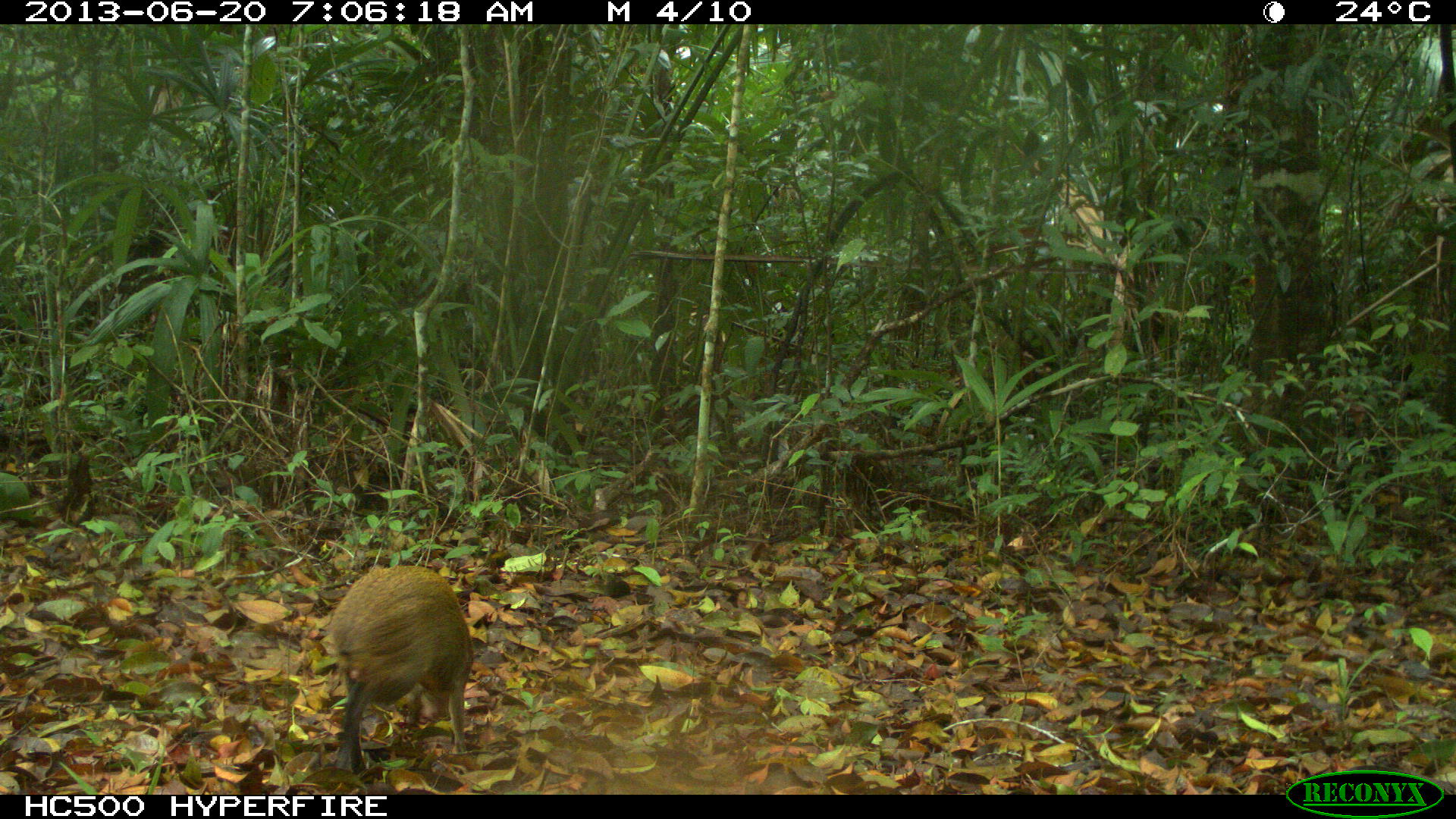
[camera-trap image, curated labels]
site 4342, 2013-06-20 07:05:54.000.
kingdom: Animalia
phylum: Chordata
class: Mammalia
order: Rodentia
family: Dasyproctidae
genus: Dasyprocta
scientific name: Dasyprocta punctata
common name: central american agouti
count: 1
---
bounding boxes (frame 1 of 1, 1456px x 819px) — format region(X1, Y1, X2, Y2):
dasyprocta punctata: region(324, 564, 475, 776)